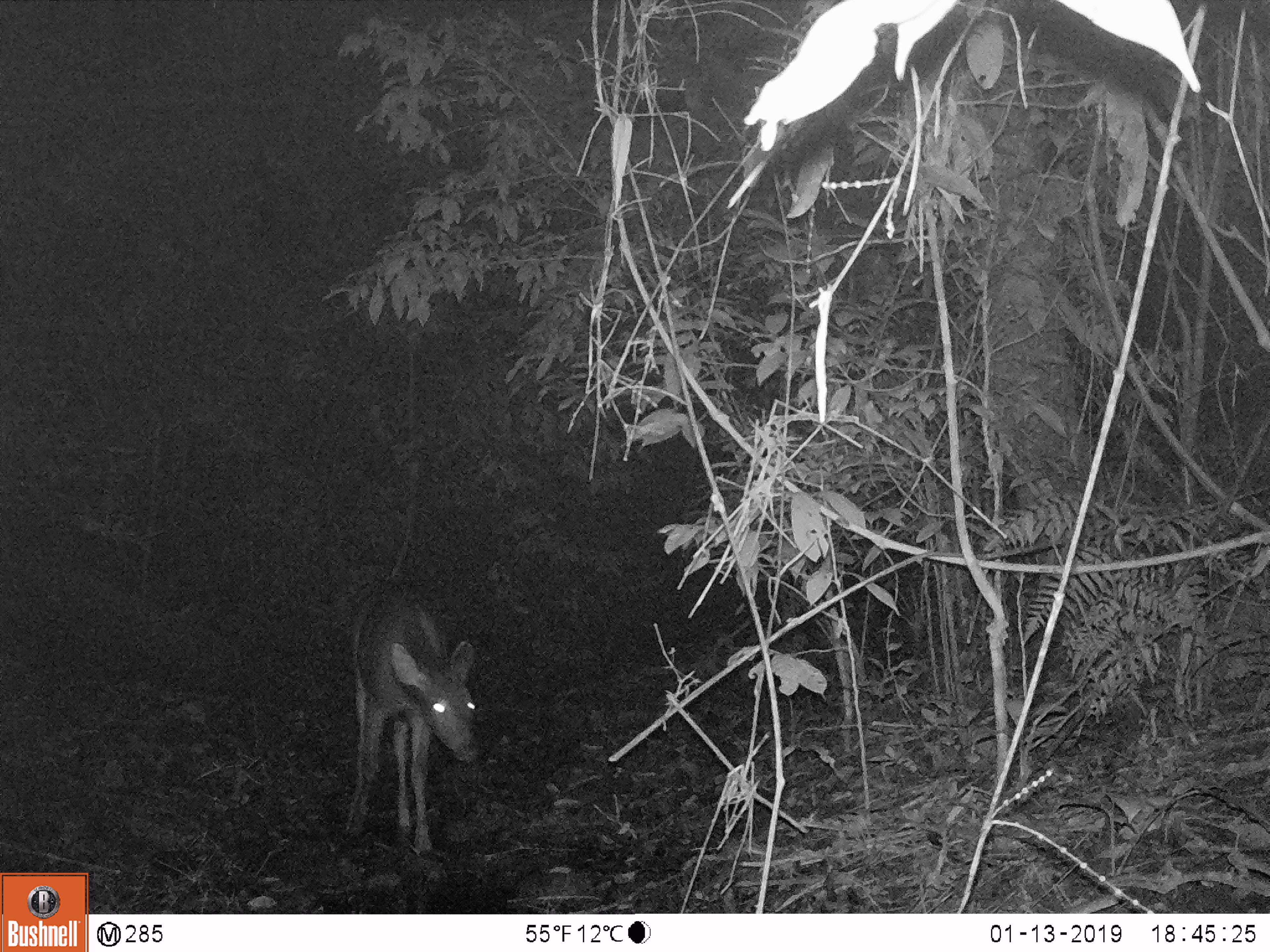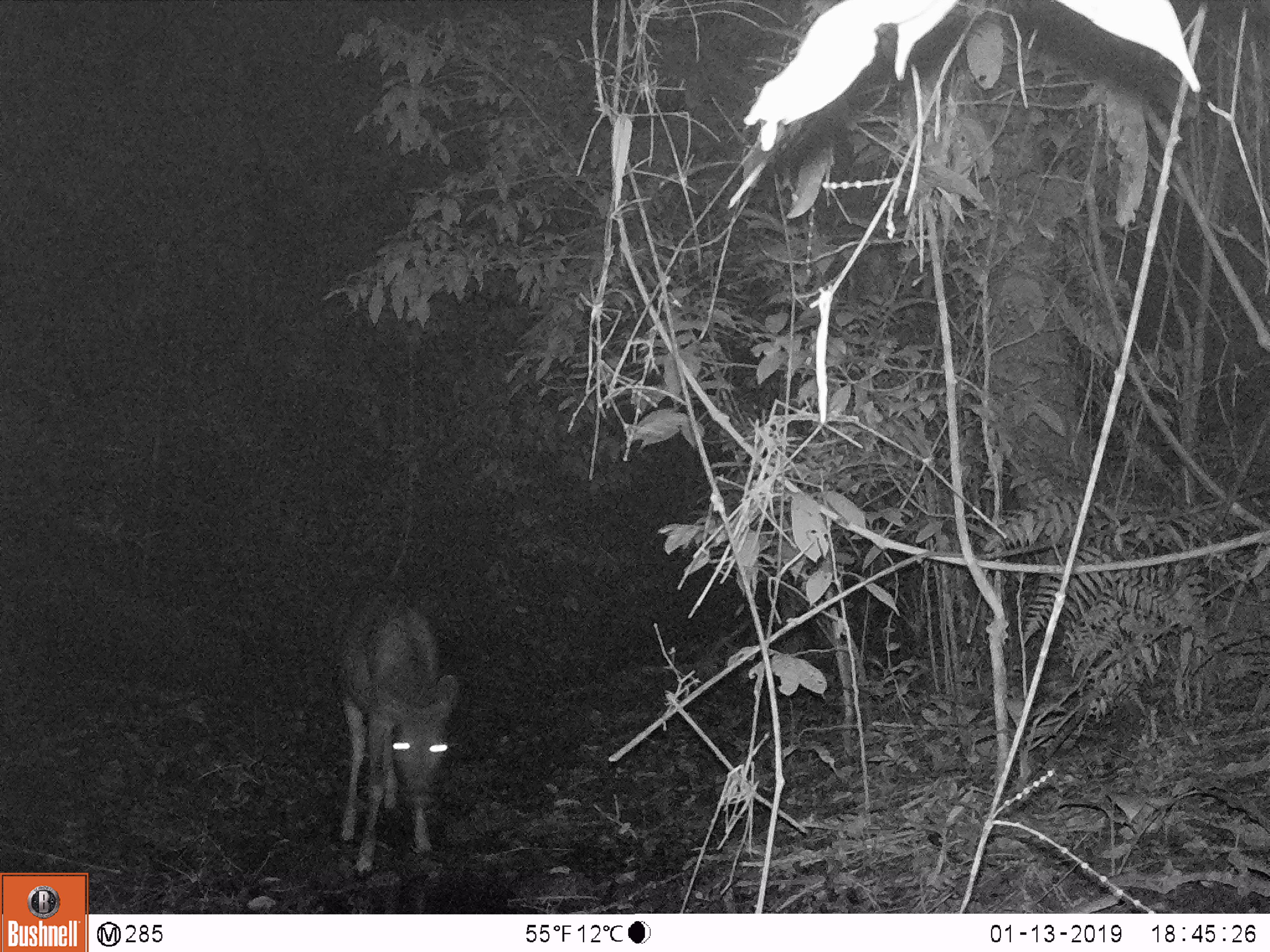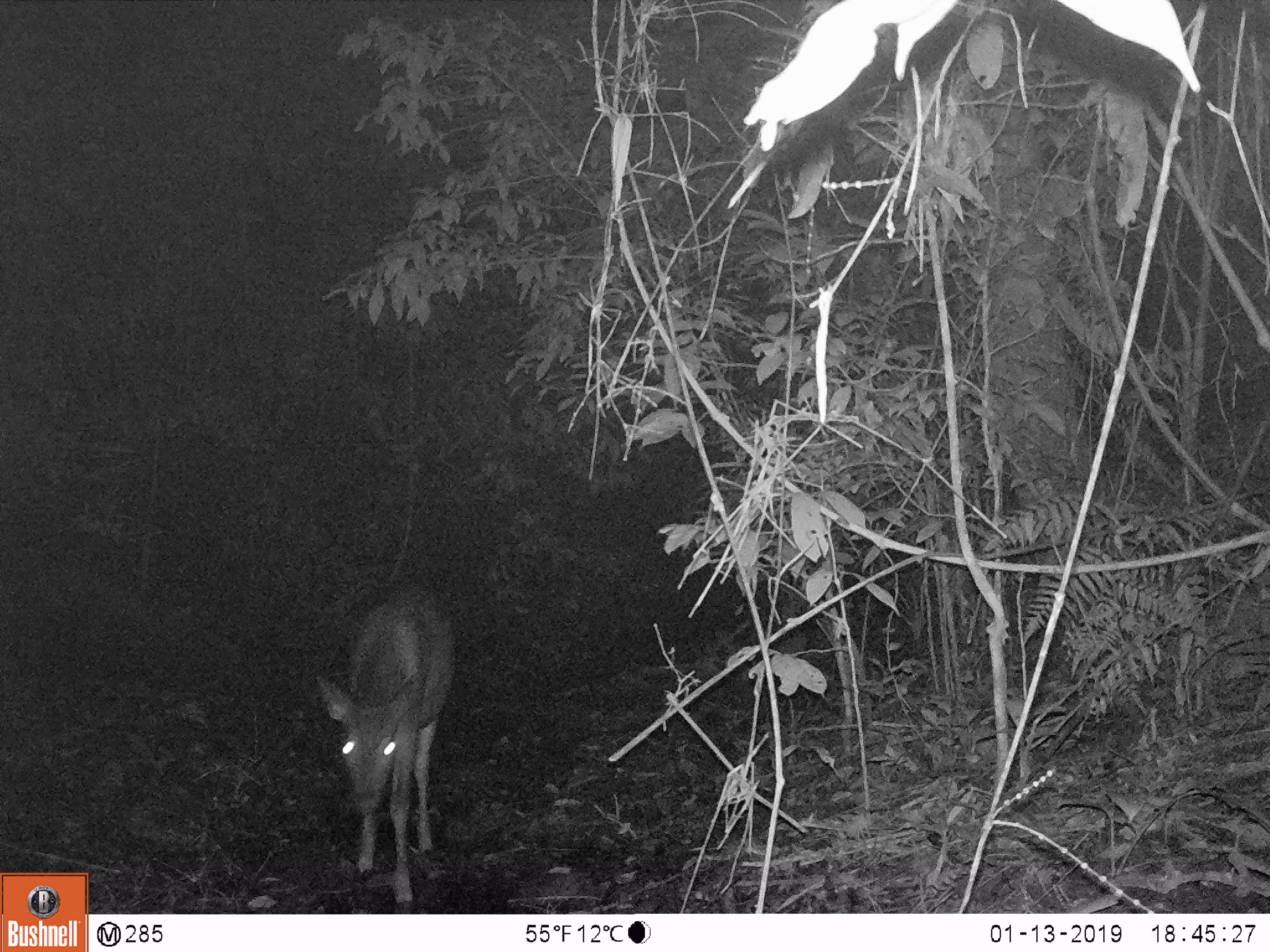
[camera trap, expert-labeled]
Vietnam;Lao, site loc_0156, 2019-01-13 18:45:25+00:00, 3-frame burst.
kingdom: Animalia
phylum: Chordata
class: Mammalia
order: Artiodactyla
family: Cervidae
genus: Rusa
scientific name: Rusa unicolor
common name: sambar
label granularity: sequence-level